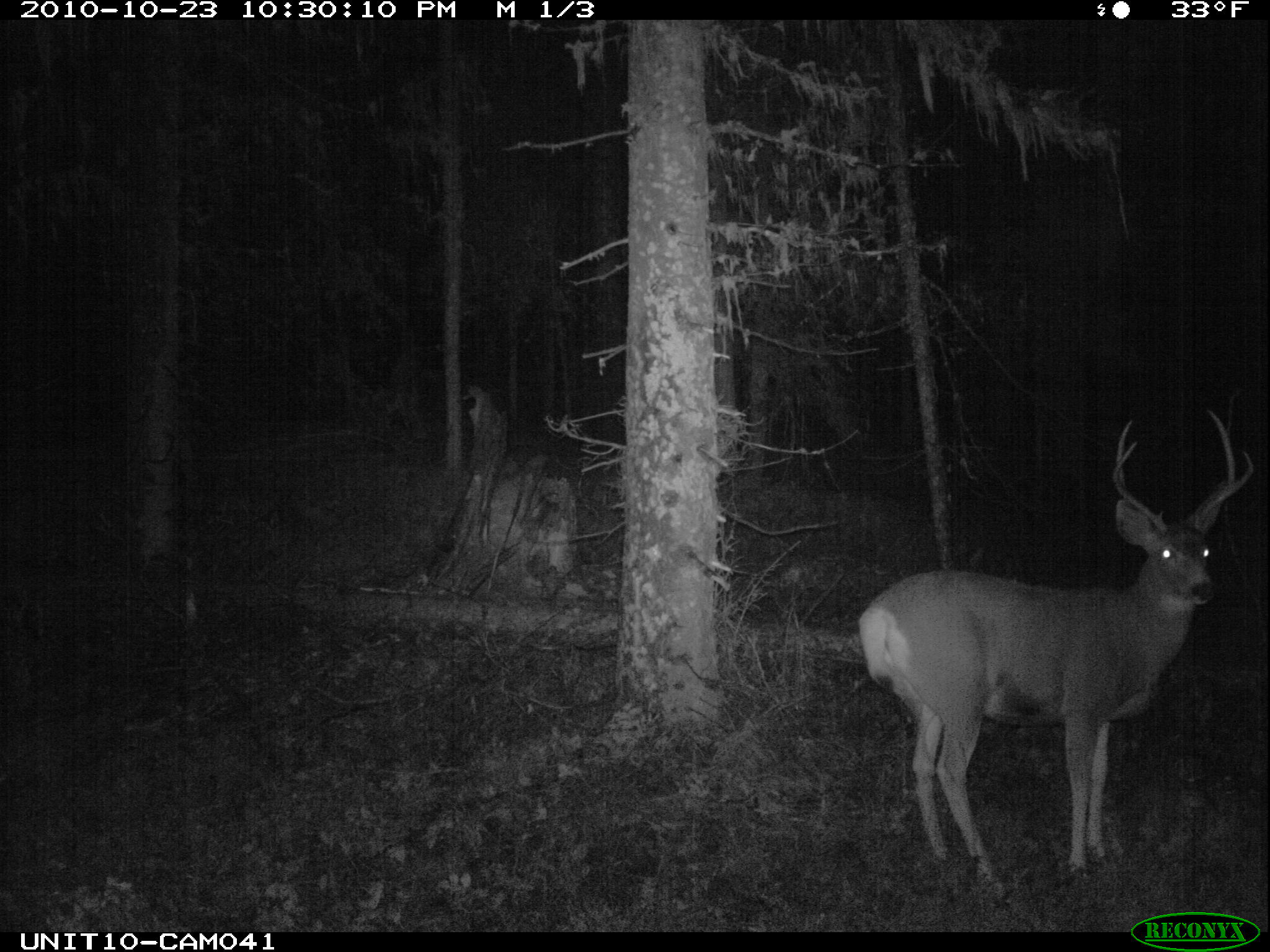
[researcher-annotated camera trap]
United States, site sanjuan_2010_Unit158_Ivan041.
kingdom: Animalia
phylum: Chordata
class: Mammalia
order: Artiodactyla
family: Cervidae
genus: Odocoileus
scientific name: Odocoileus hemionus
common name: mule deer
Odocoileus hemionus (mule deer).